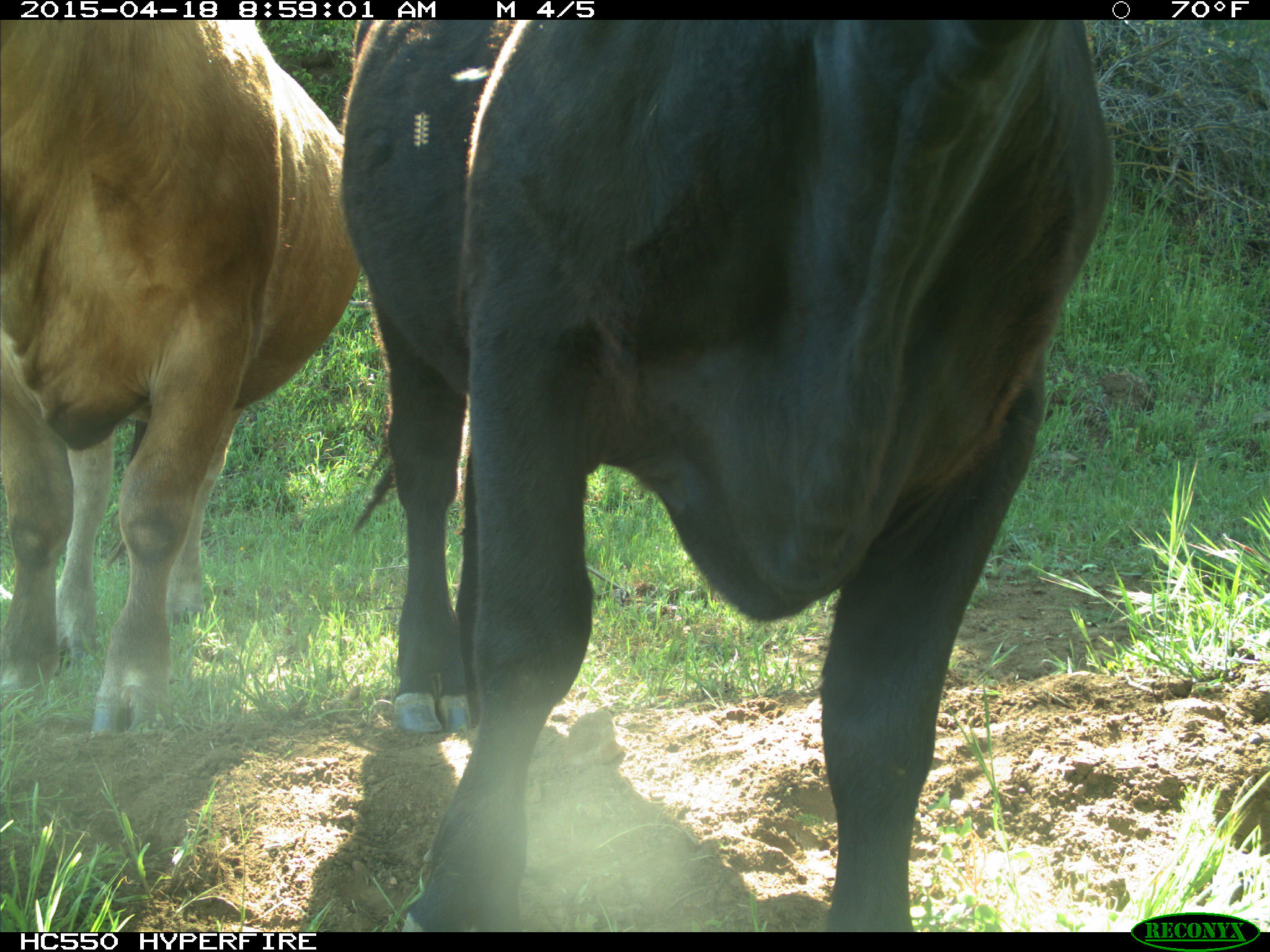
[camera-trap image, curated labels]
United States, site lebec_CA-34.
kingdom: Animalia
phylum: Chordata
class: Mammalia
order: Artiodactyla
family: Bovidae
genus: Bos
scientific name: Bos taurus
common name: domestic cow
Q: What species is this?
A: Bos taurus (domestic cow).